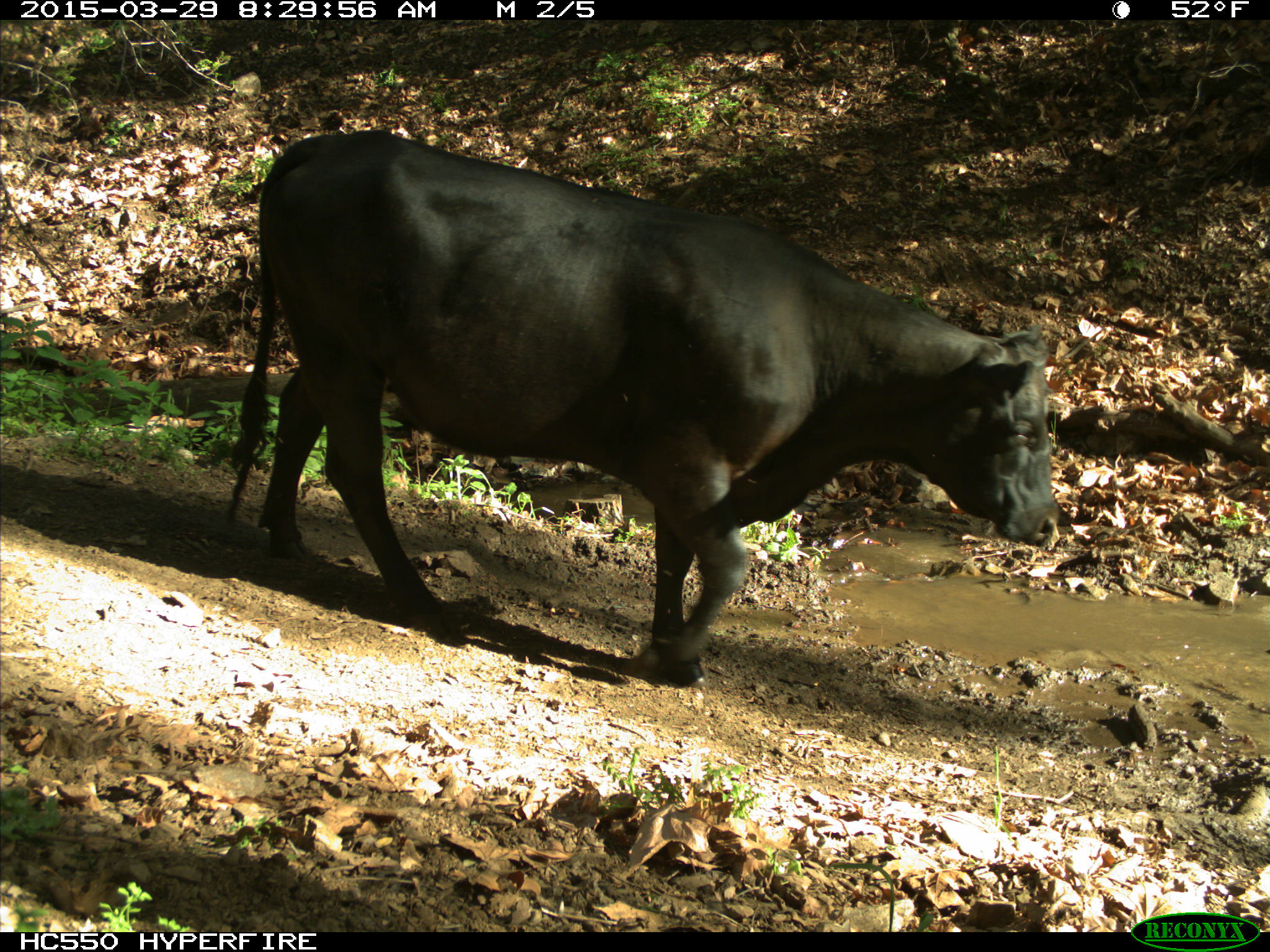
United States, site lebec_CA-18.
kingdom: Animalia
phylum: Chordata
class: Mammalia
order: Artiodactyla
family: Bovidae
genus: Bos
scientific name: Bos taurus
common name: domestic cow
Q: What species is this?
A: Bos taurus (domestic cow).